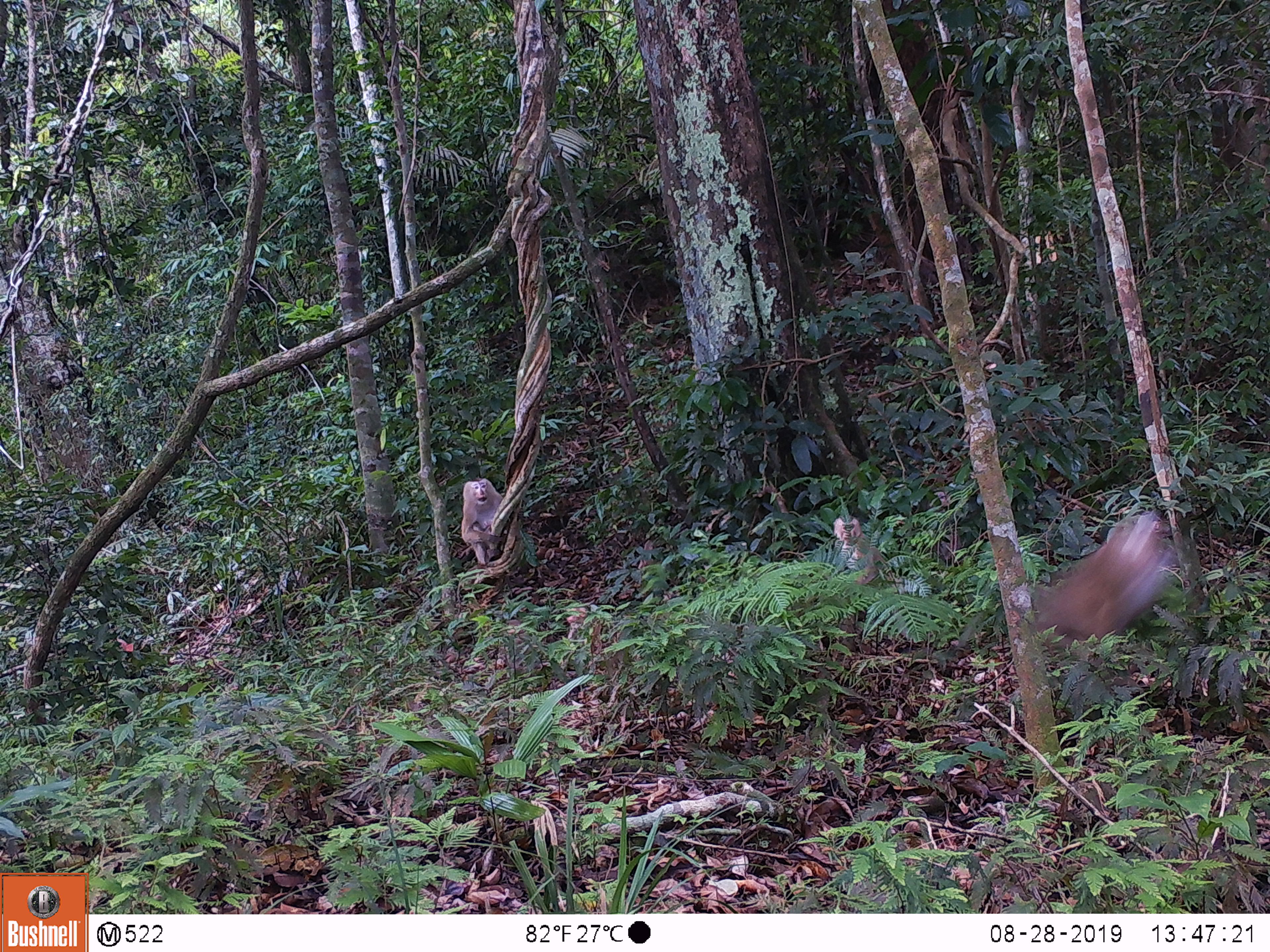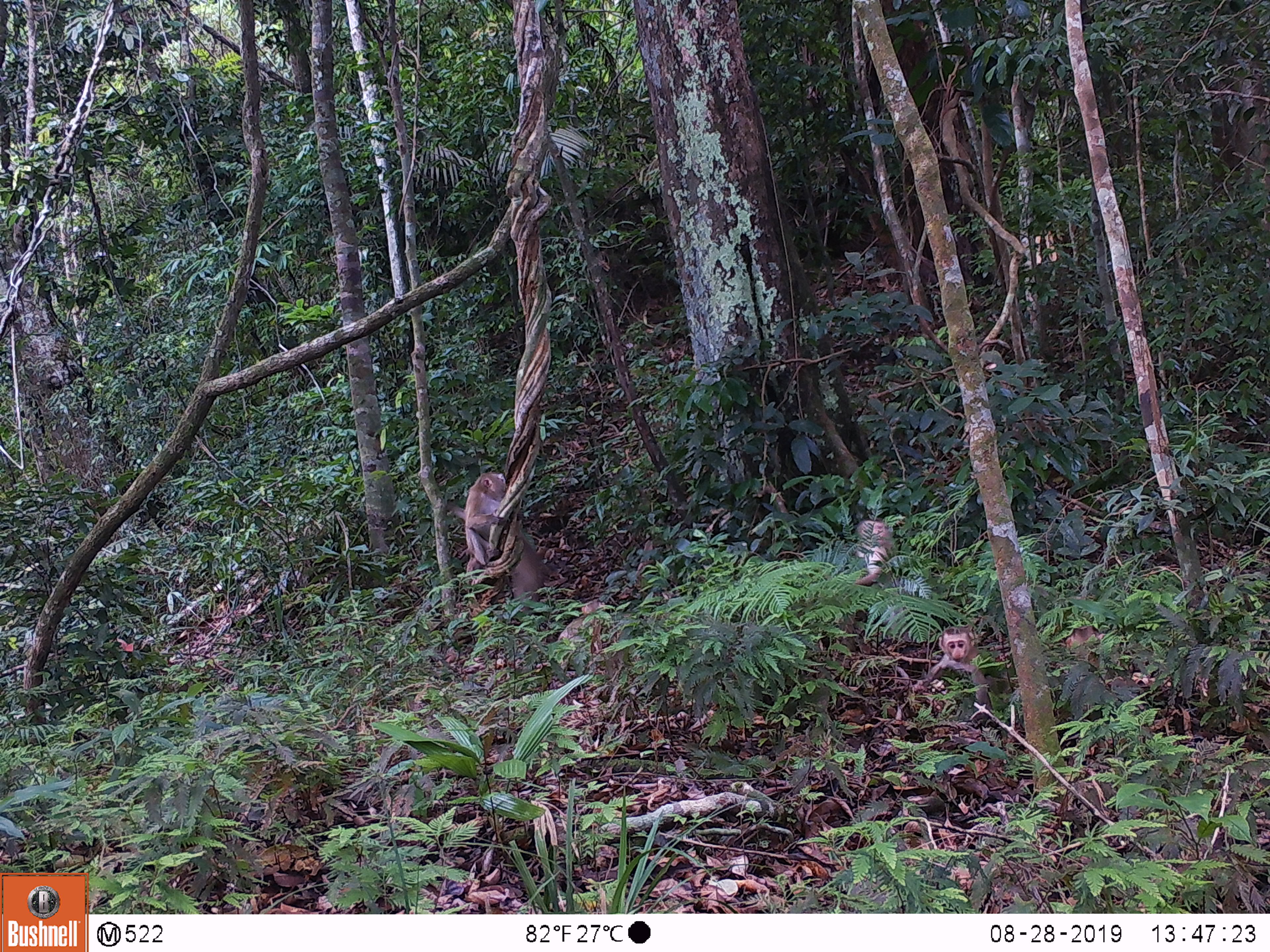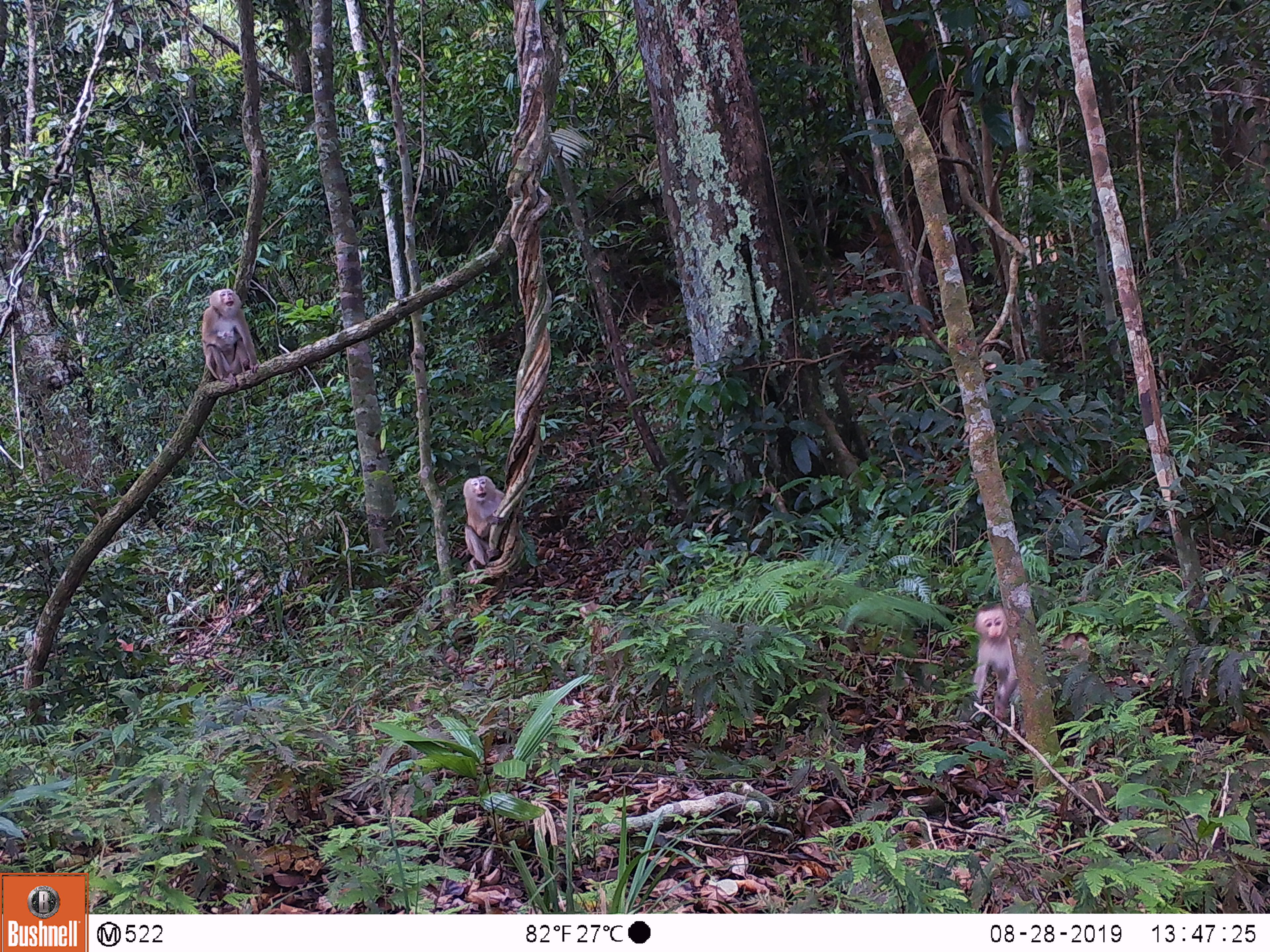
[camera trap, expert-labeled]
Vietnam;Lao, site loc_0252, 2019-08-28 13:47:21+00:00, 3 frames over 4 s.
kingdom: Animalia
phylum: Chordata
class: Mammalia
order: Primates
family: Cercopithecidae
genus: Macaca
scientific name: Macaca nemestrina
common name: pig-tailed macaque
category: pig tailed macaque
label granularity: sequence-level